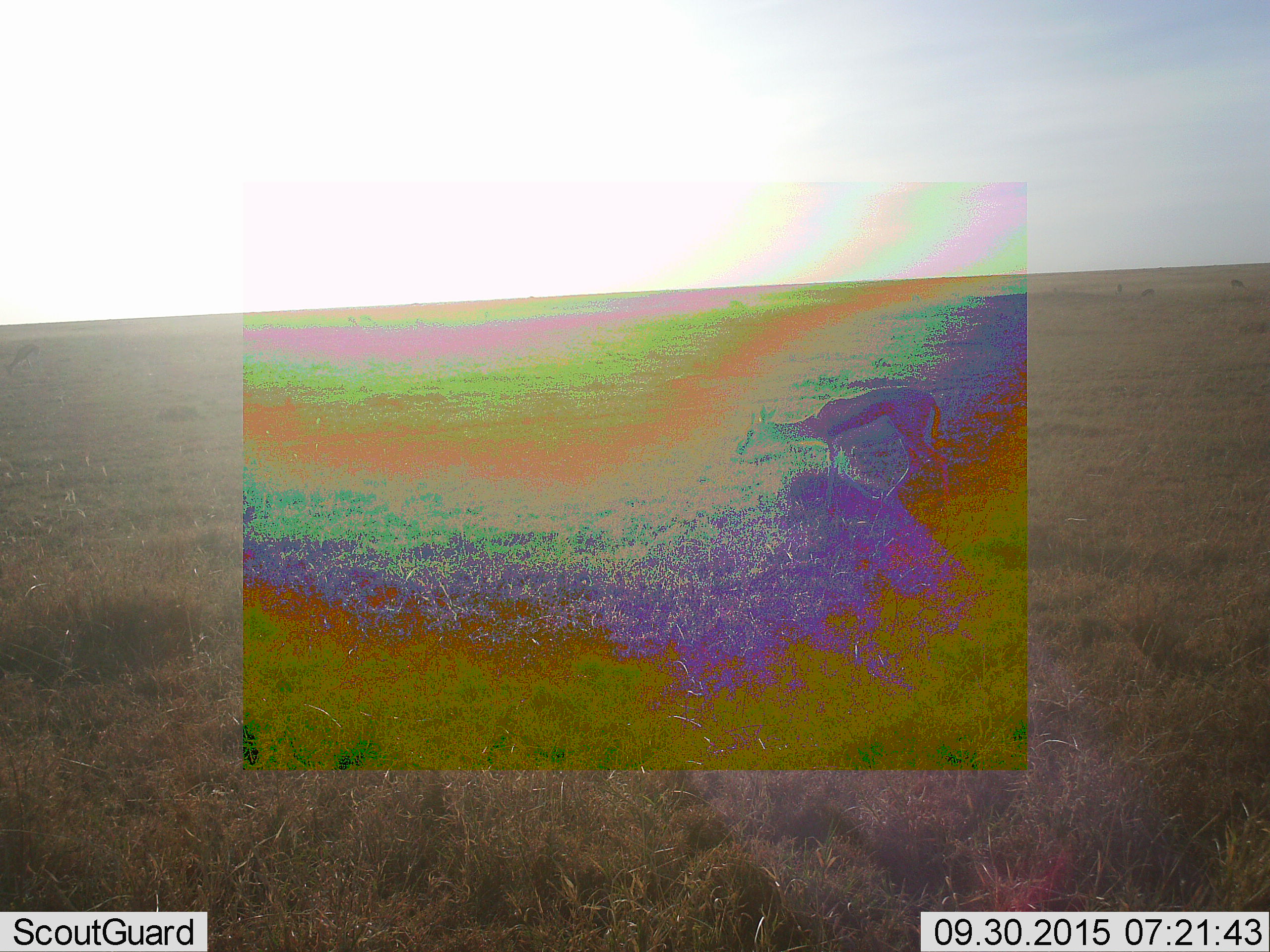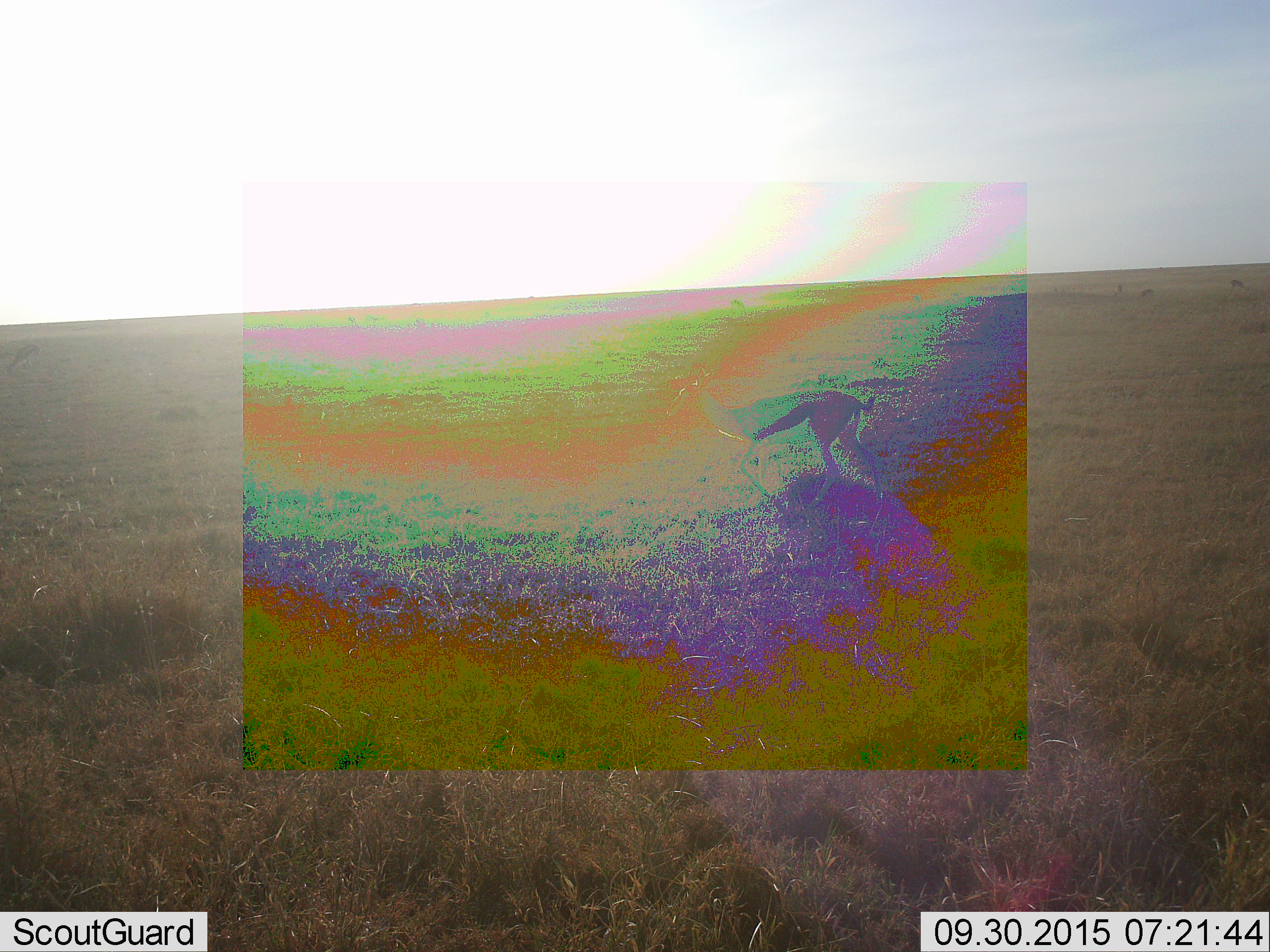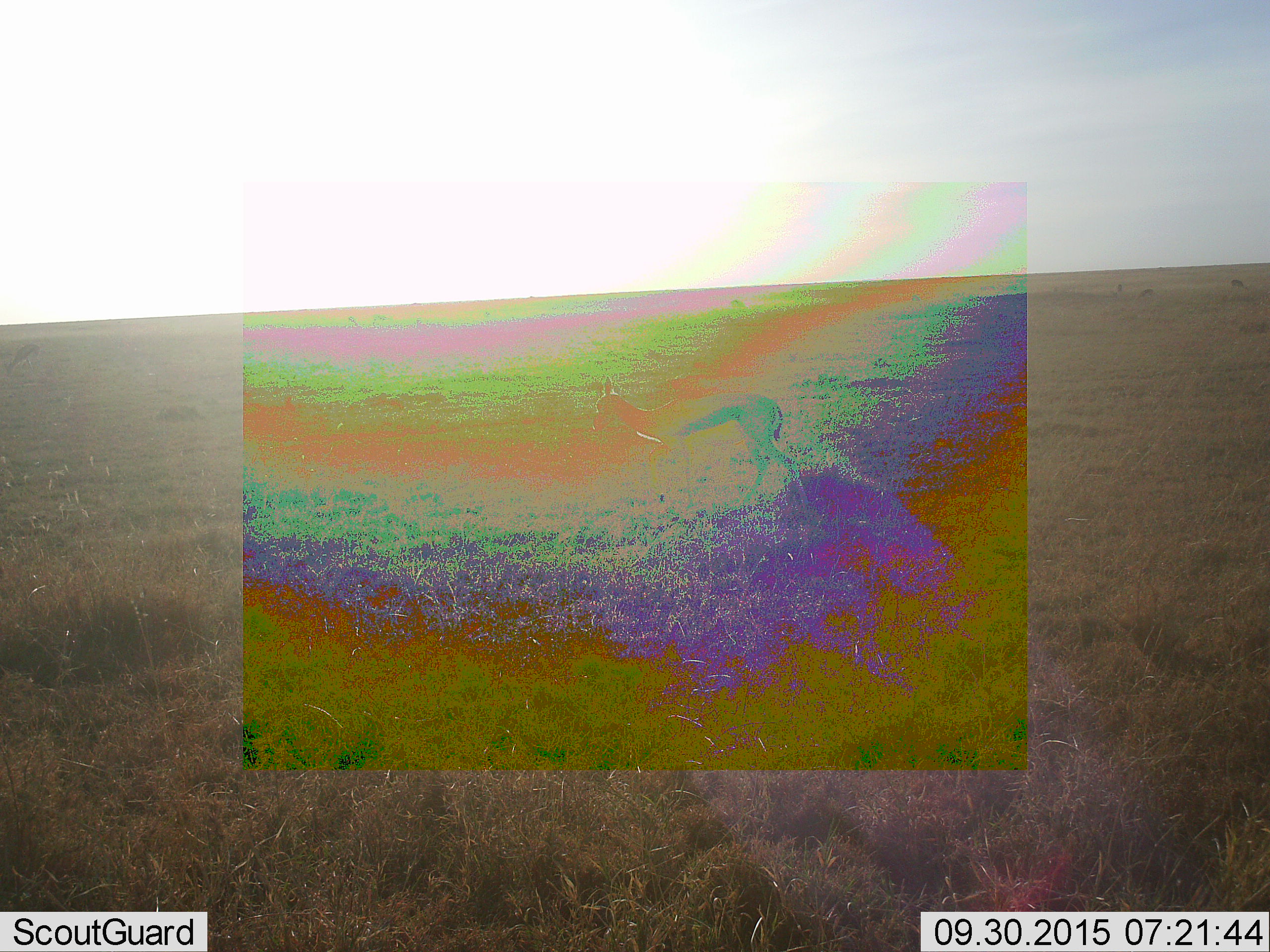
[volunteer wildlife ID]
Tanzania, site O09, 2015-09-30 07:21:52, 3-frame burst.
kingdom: Animalia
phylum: Chordata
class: Mammalia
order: Artiodactyla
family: Bovidae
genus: Eudorcas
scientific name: Eudorcas thomsonii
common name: thomson's gazelle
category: gazellethomsons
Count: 1.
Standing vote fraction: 0%.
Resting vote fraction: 0%.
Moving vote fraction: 86%.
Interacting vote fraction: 0%.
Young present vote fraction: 0%.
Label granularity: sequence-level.